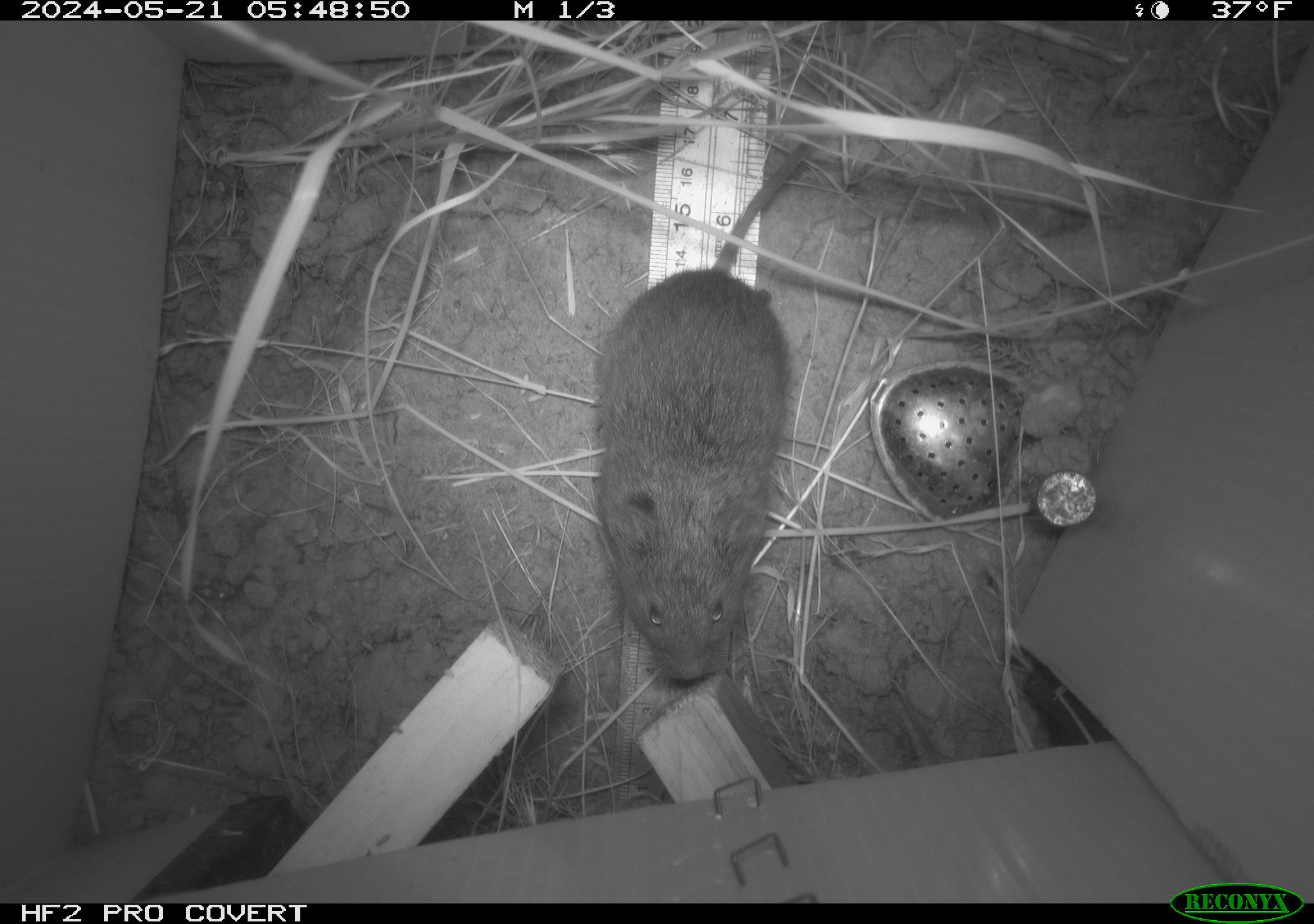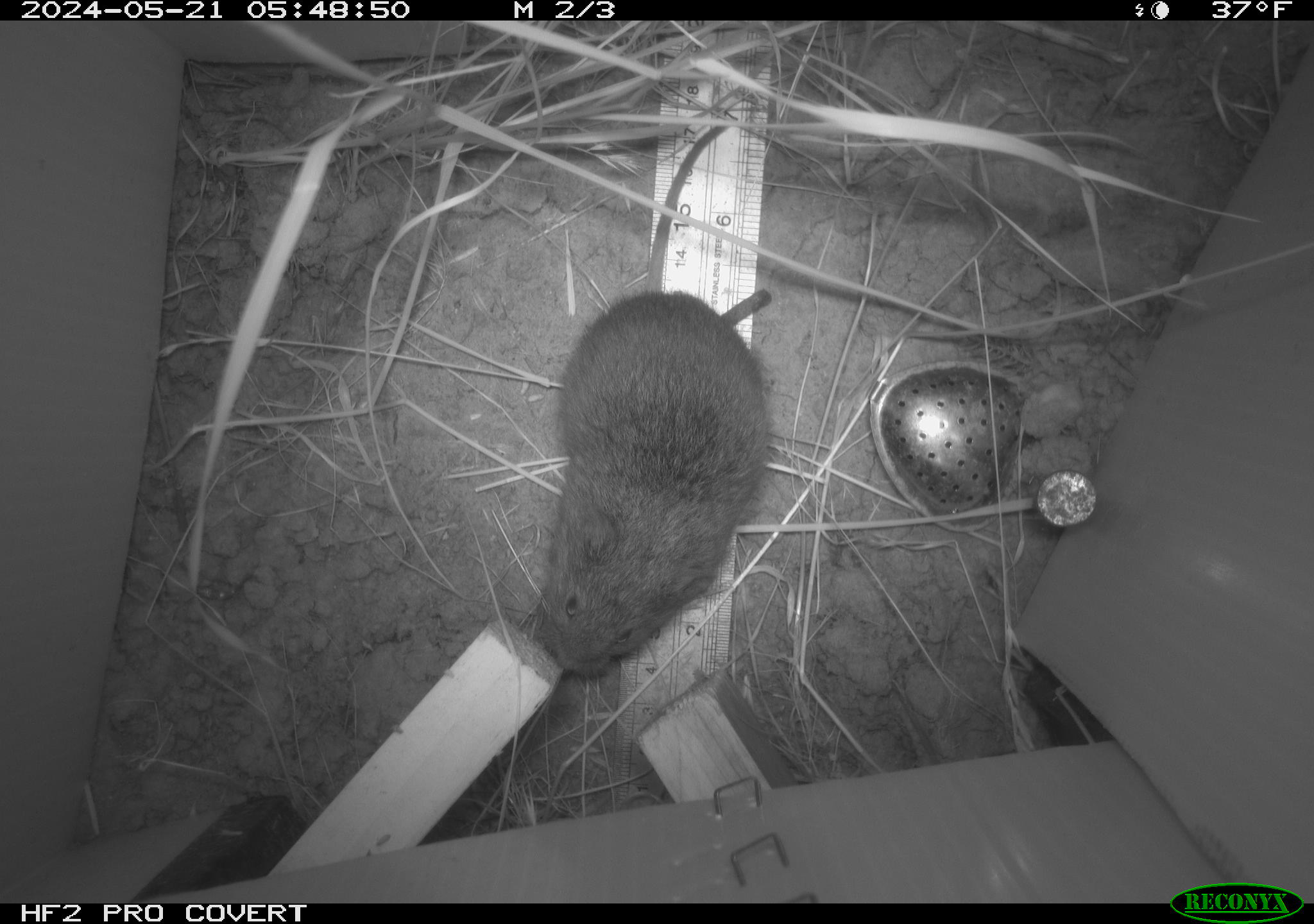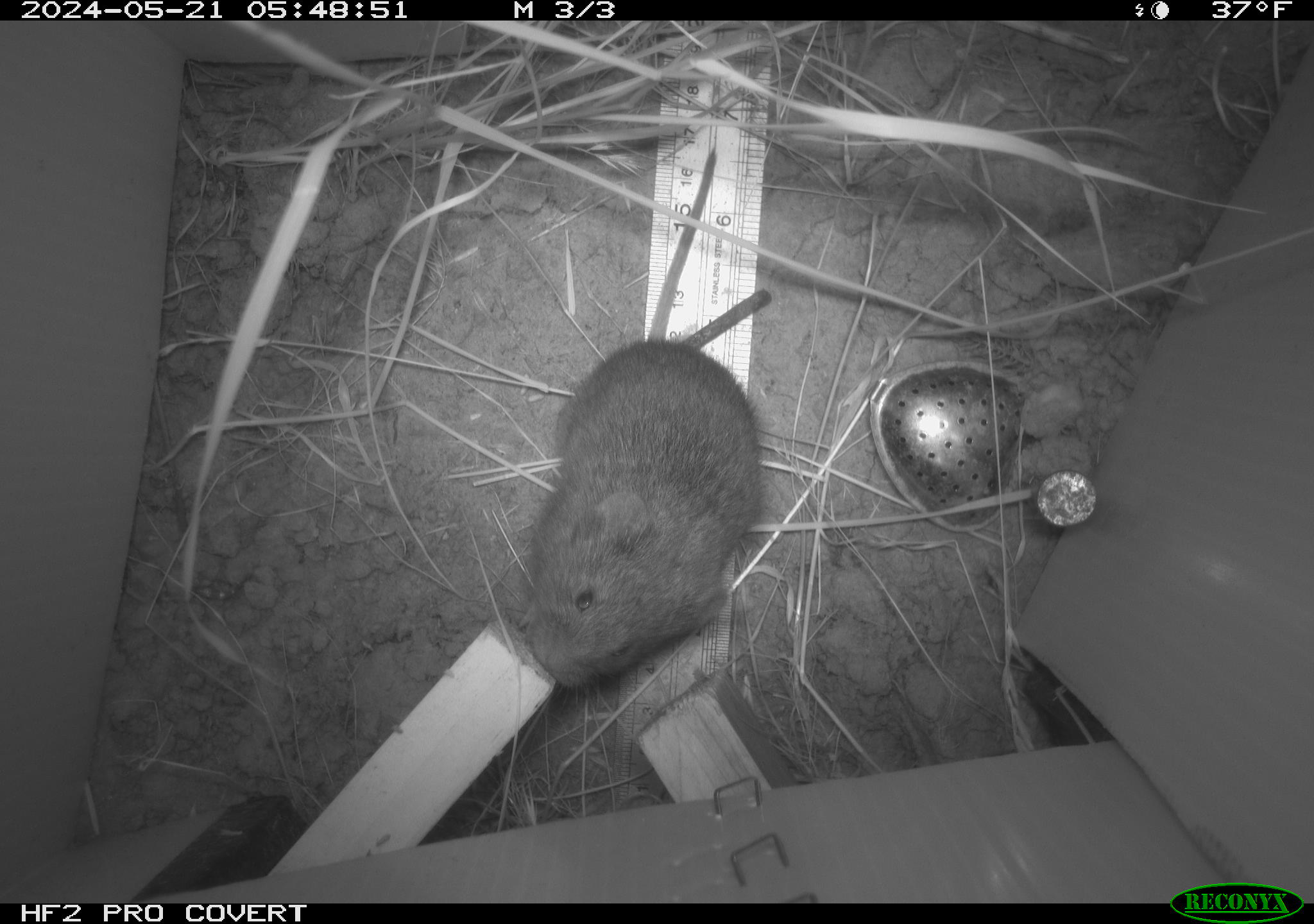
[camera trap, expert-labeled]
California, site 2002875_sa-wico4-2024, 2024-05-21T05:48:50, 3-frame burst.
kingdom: Animalia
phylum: Chordata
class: Mammalia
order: Rodentia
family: Cricetidae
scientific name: Arvicolinae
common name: voles, lemmings, and muskrats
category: arvicolinae subfamily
Arvicolinae subfamily (voles, lemmings, and muskrats) (Arvicolinae).